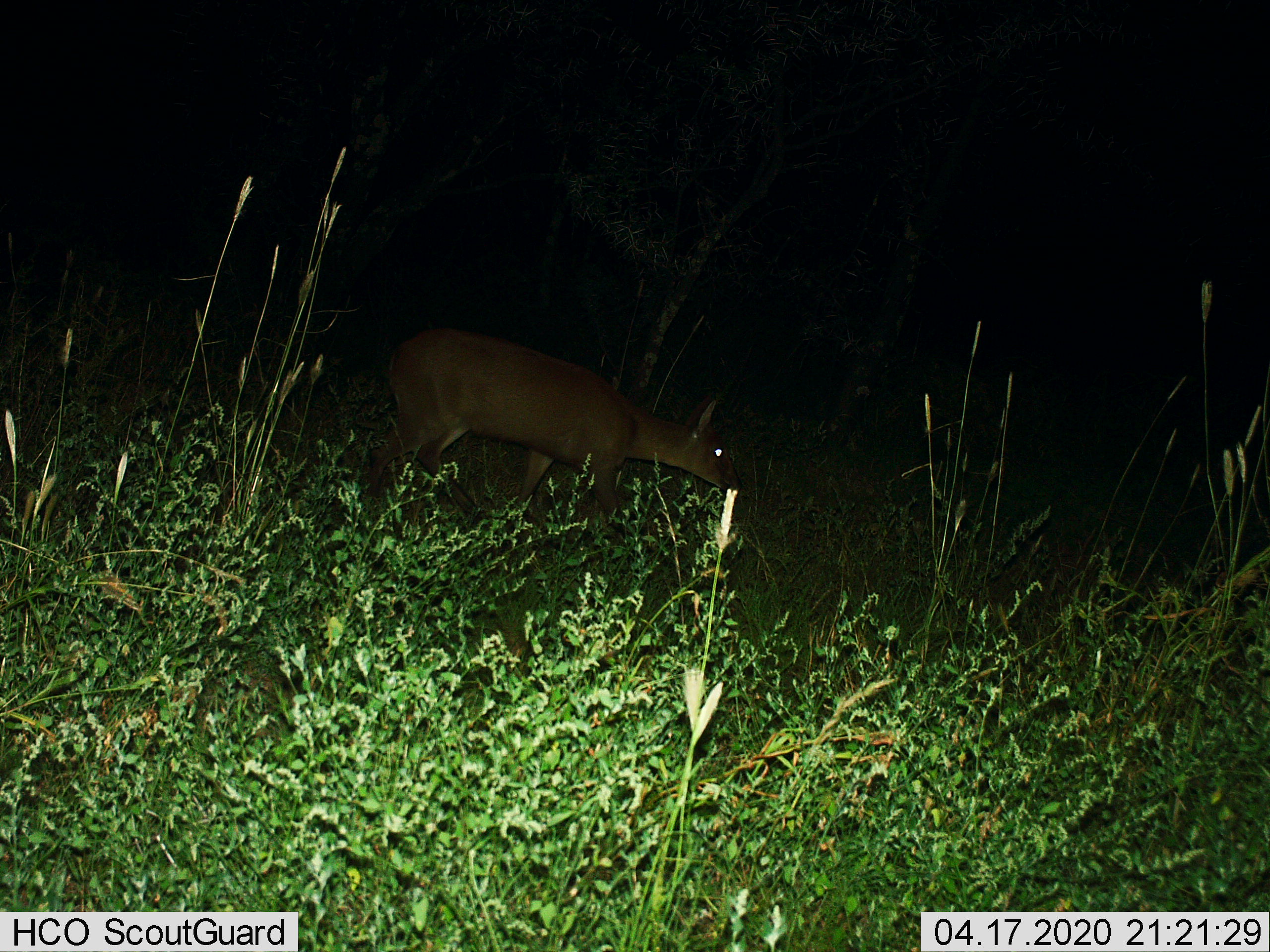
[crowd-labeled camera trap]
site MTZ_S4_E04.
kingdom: Animalia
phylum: Chordata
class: Mammalia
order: Artiodactyla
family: Bovidae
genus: Sylvicapra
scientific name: Sylvicapra grimmia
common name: common duiker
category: duikercommongrey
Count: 1.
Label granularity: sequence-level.